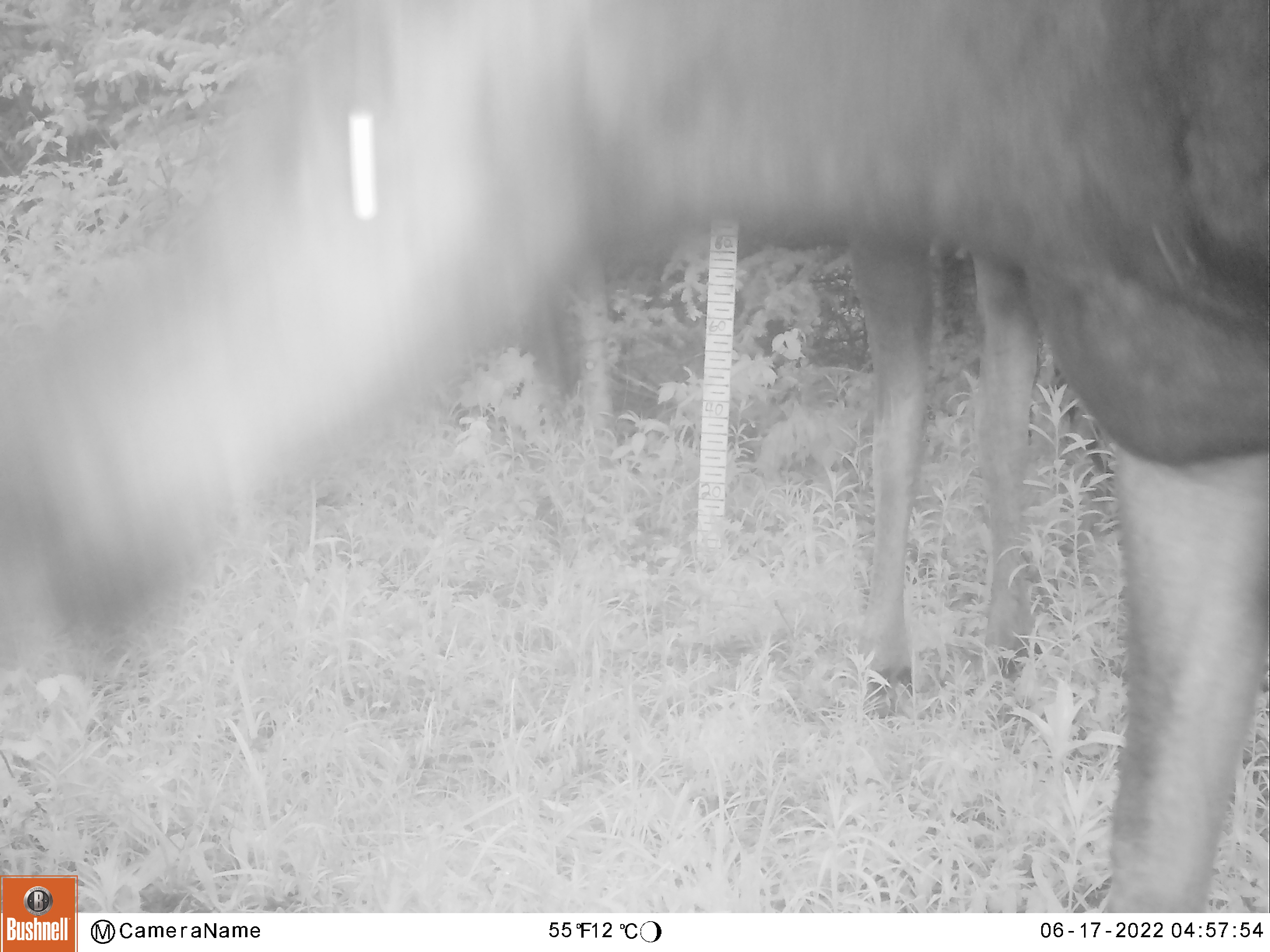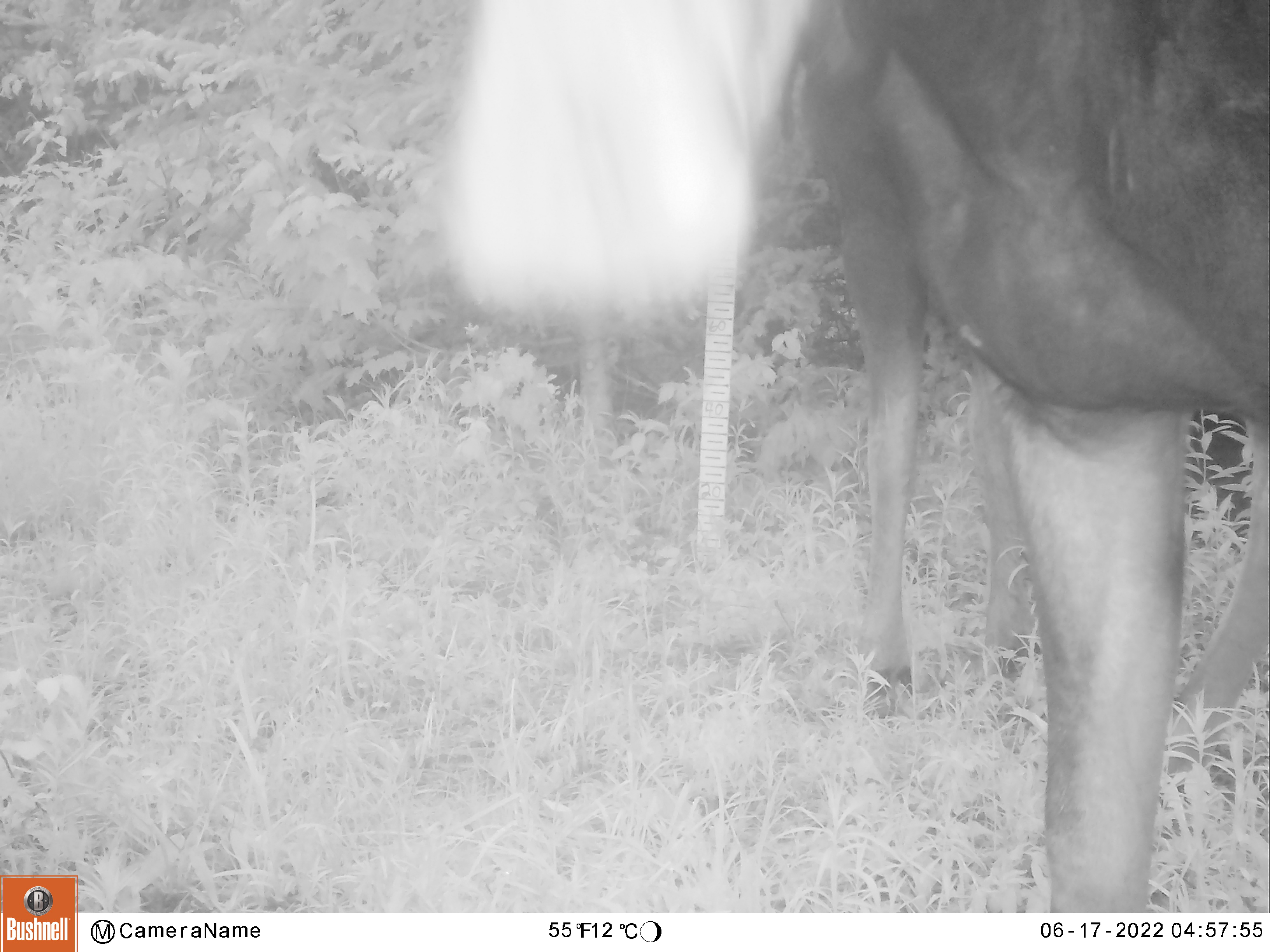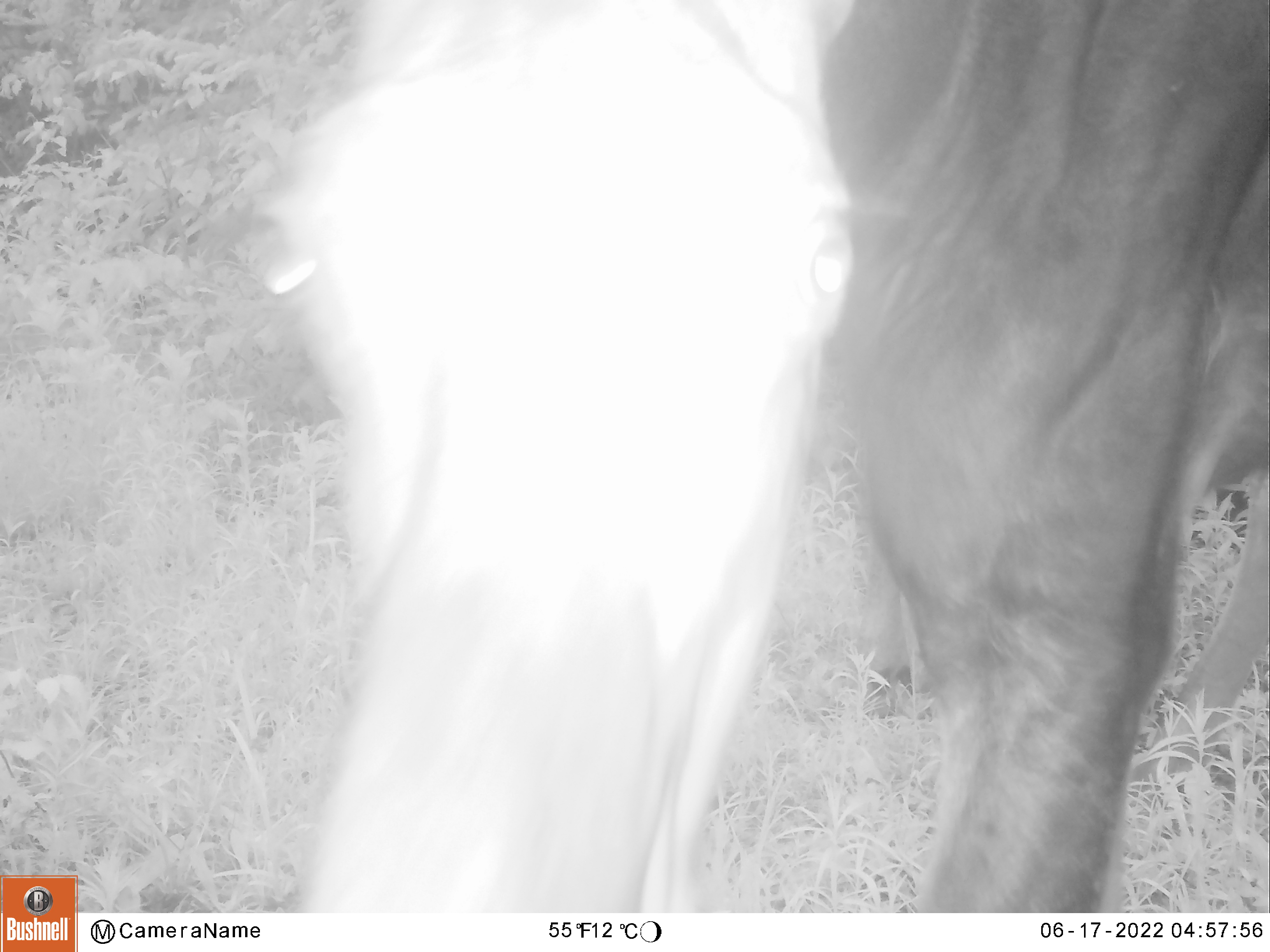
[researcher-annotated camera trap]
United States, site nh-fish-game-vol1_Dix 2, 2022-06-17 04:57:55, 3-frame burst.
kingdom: Animalia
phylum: Chordata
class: Mammalia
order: Artiodactyla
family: Cervidae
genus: Alces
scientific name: Alces alces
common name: moose